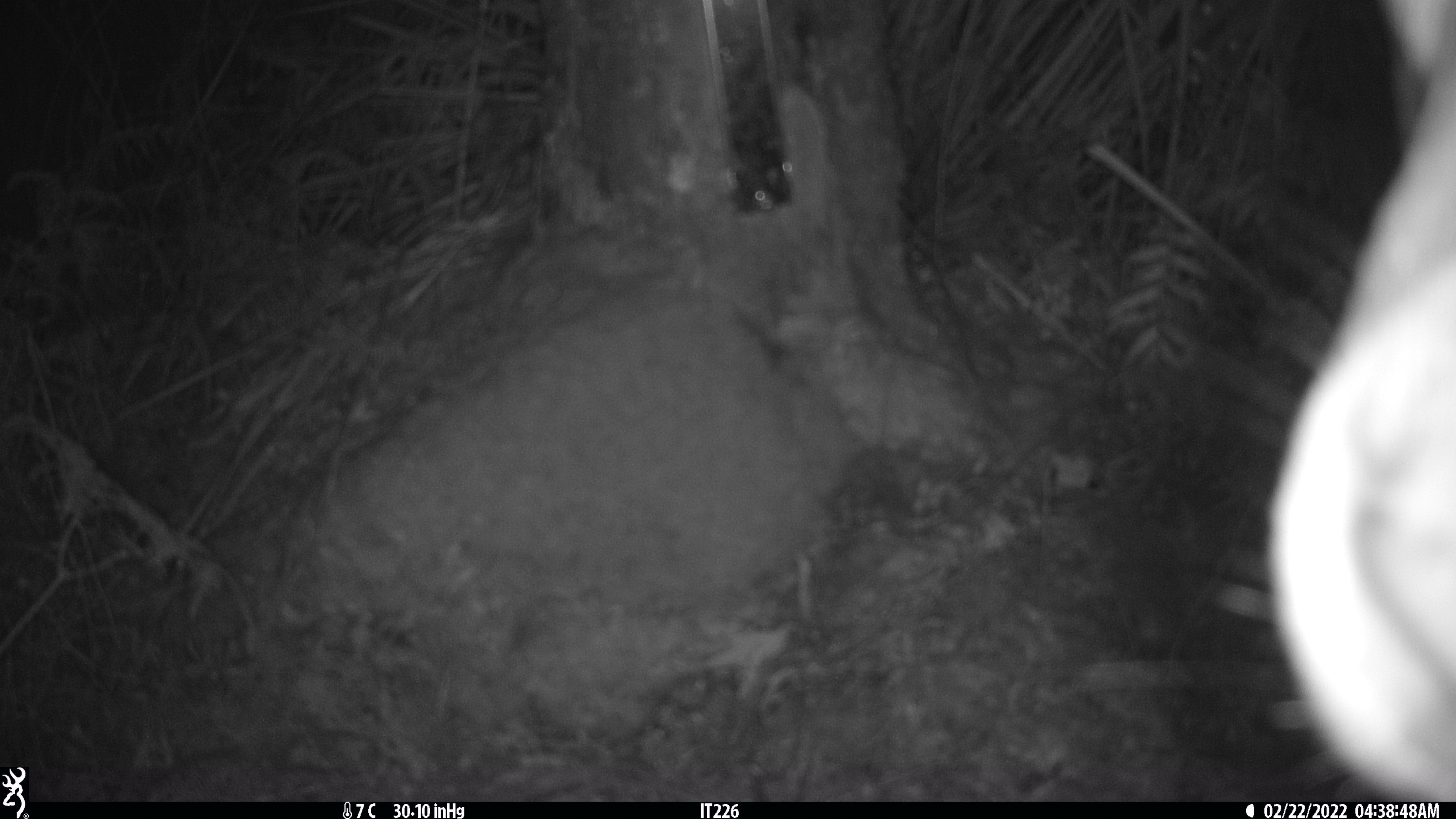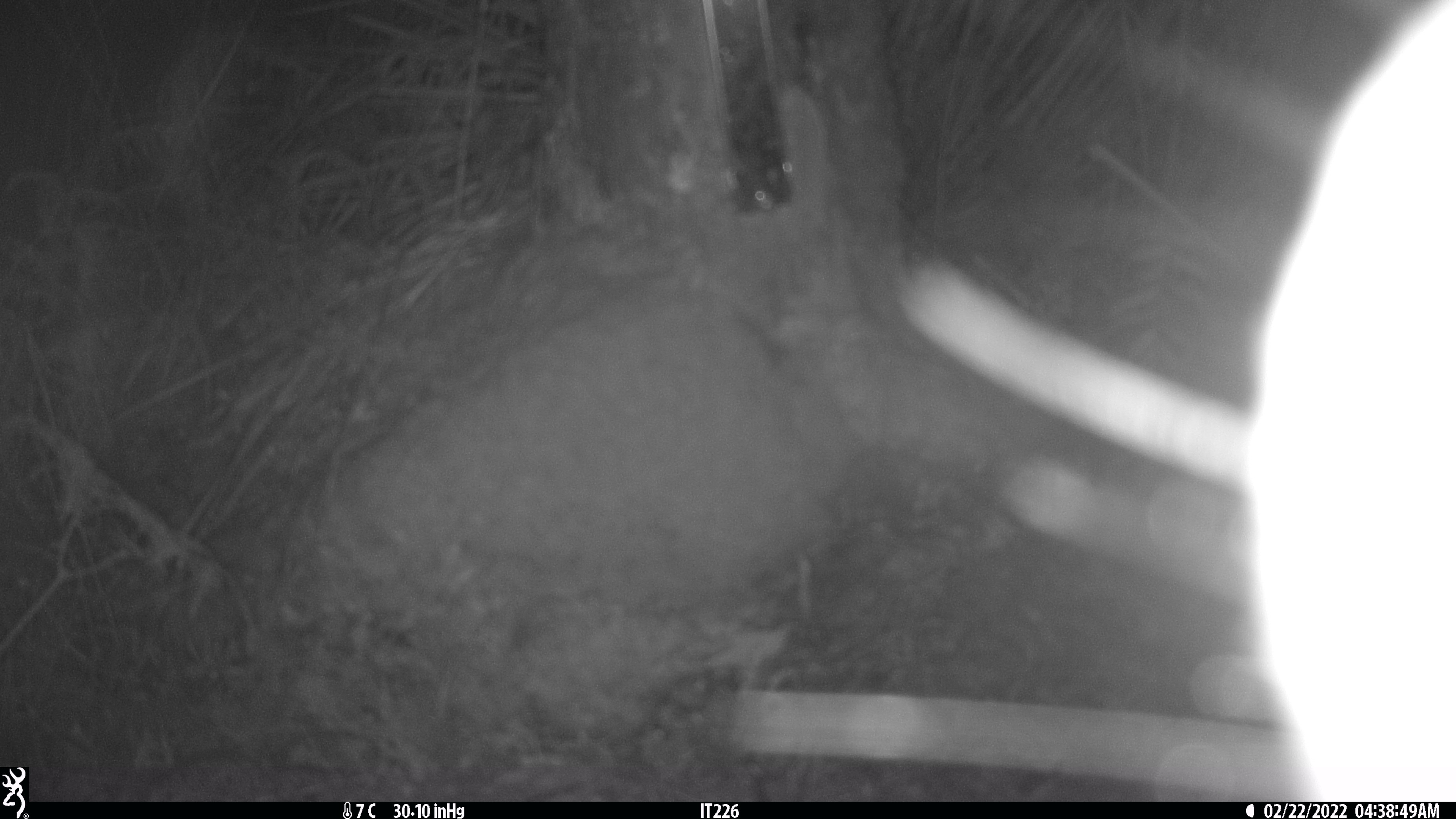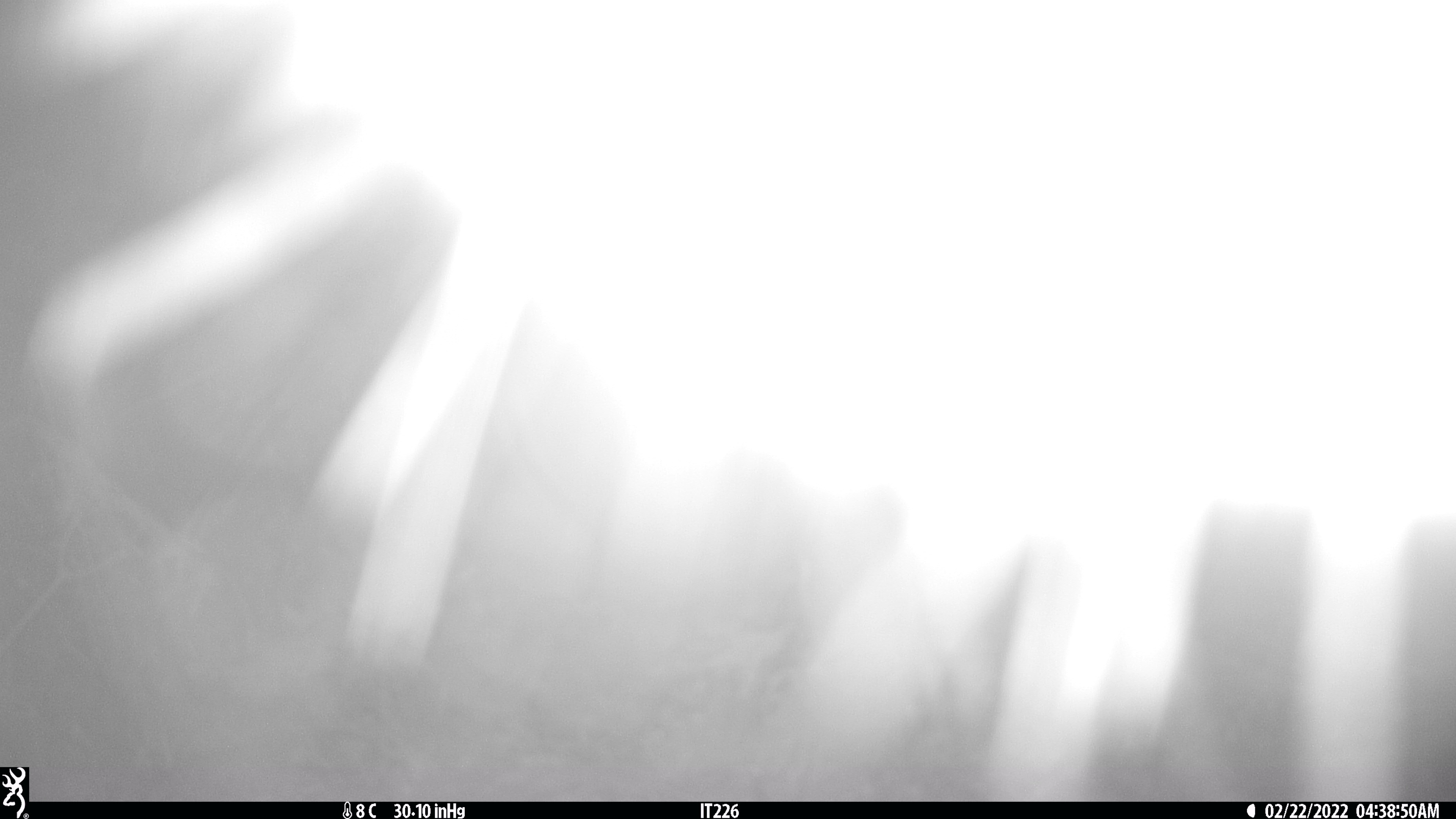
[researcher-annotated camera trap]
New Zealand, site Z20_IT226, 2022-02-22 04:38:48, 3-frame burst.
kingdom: Animalia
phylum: Chordata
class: Mammalia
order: Artiodactyla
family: Cervidae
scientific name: Cervidae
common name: deer